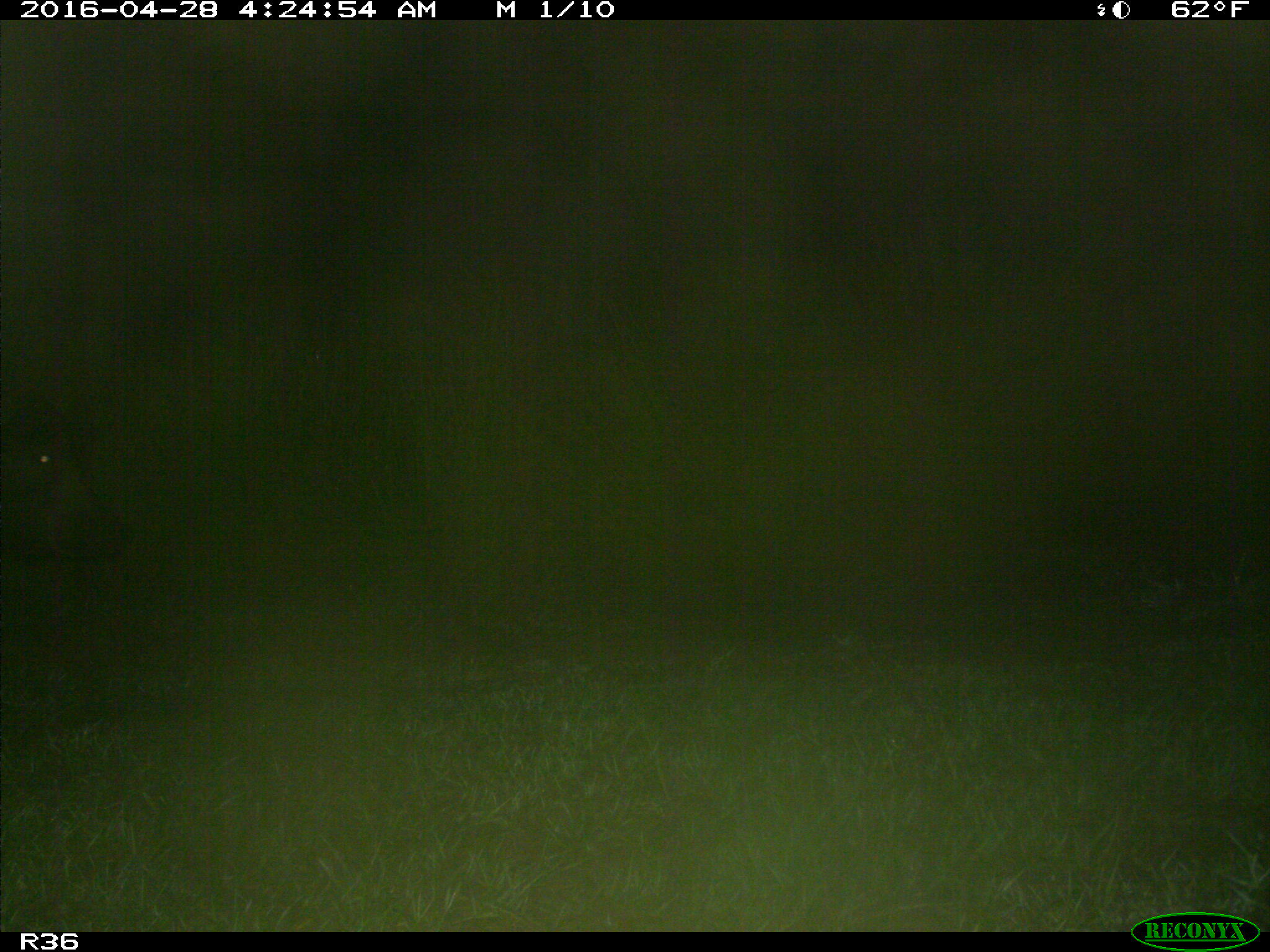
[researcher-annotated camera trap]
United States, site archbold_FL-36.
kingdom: Animalia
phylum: Chordata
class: Mammalia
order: Artiodactyla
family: Suidae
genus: Sus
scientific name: Sus scrofa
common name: wild boar